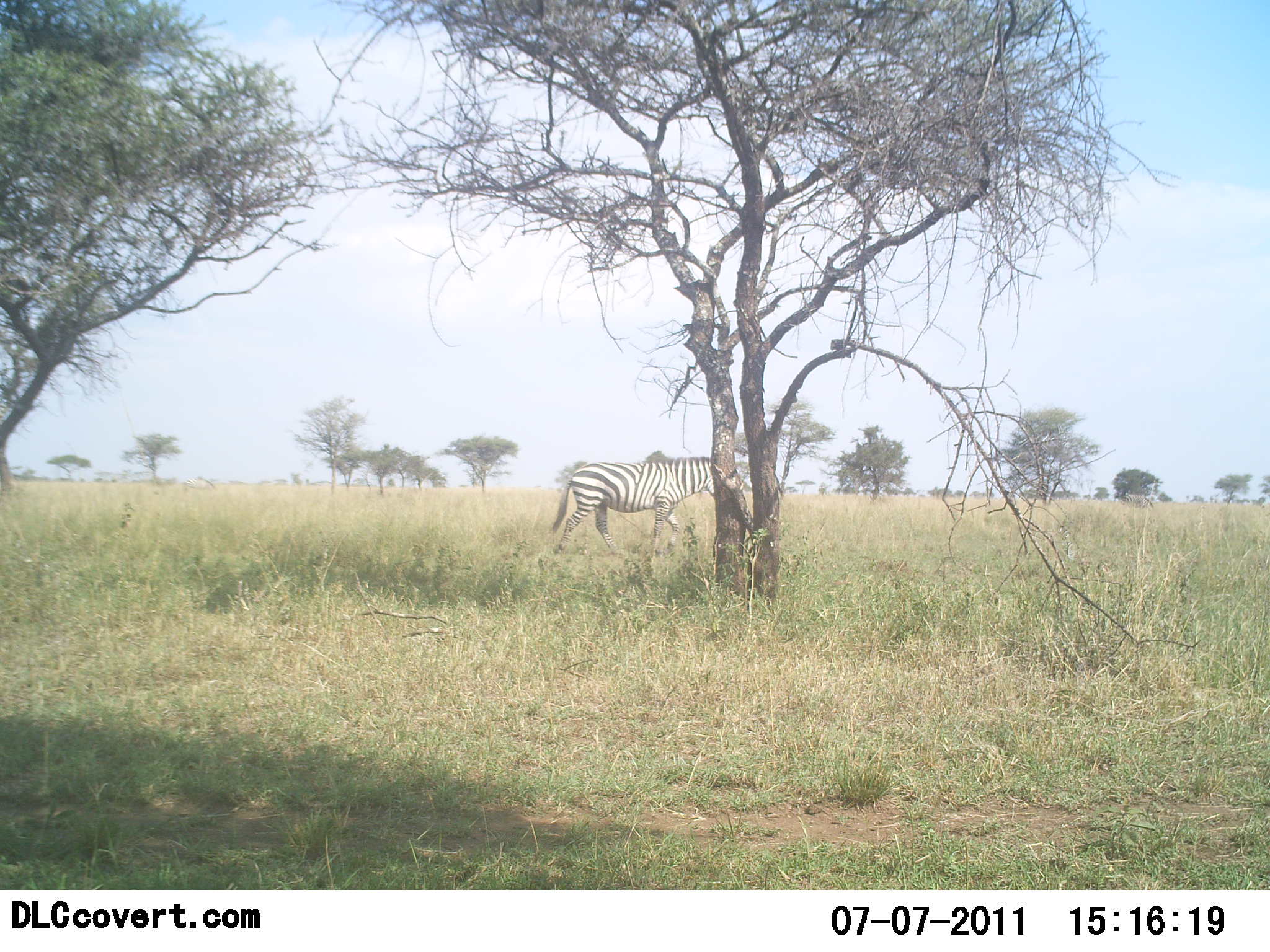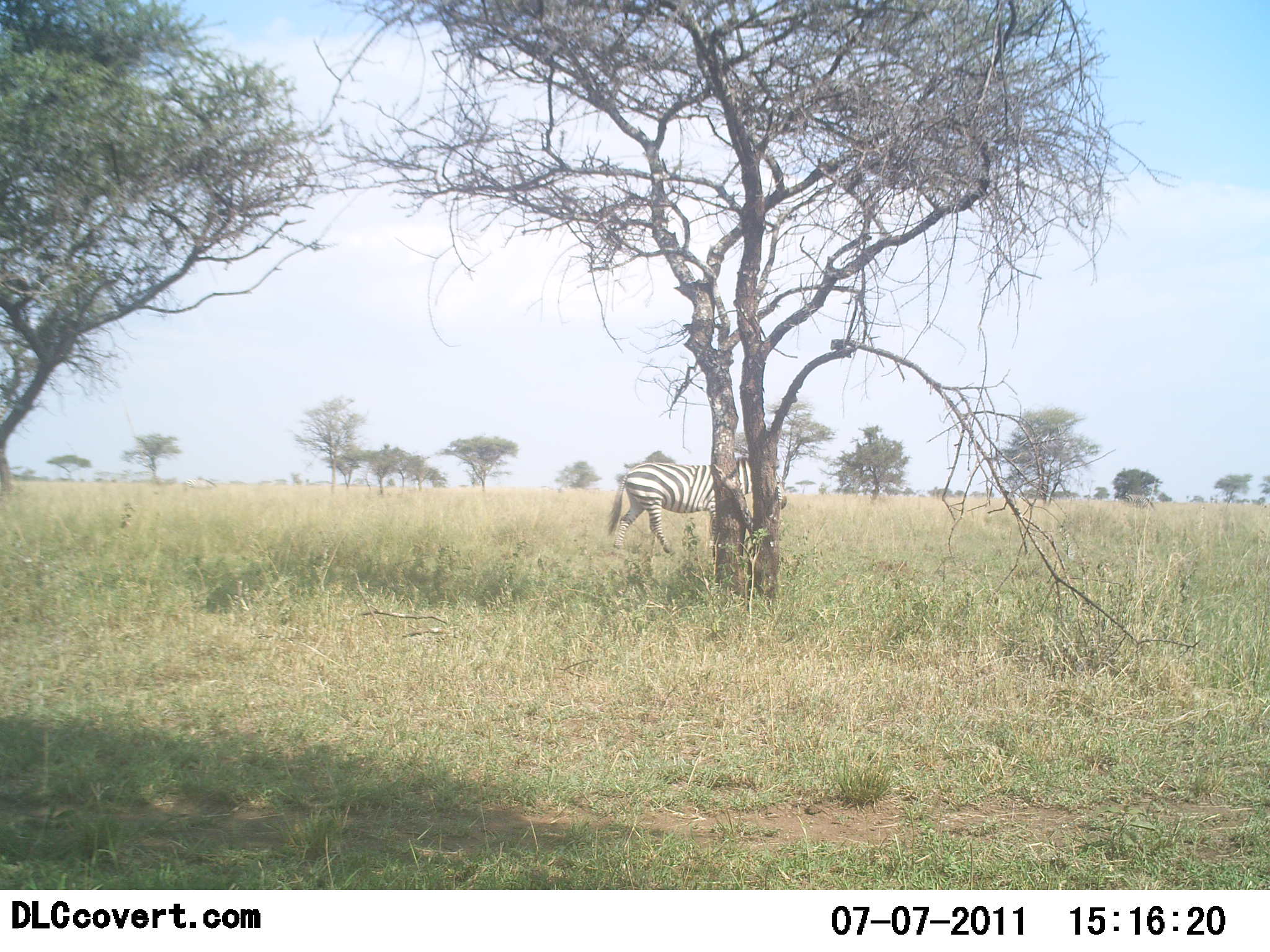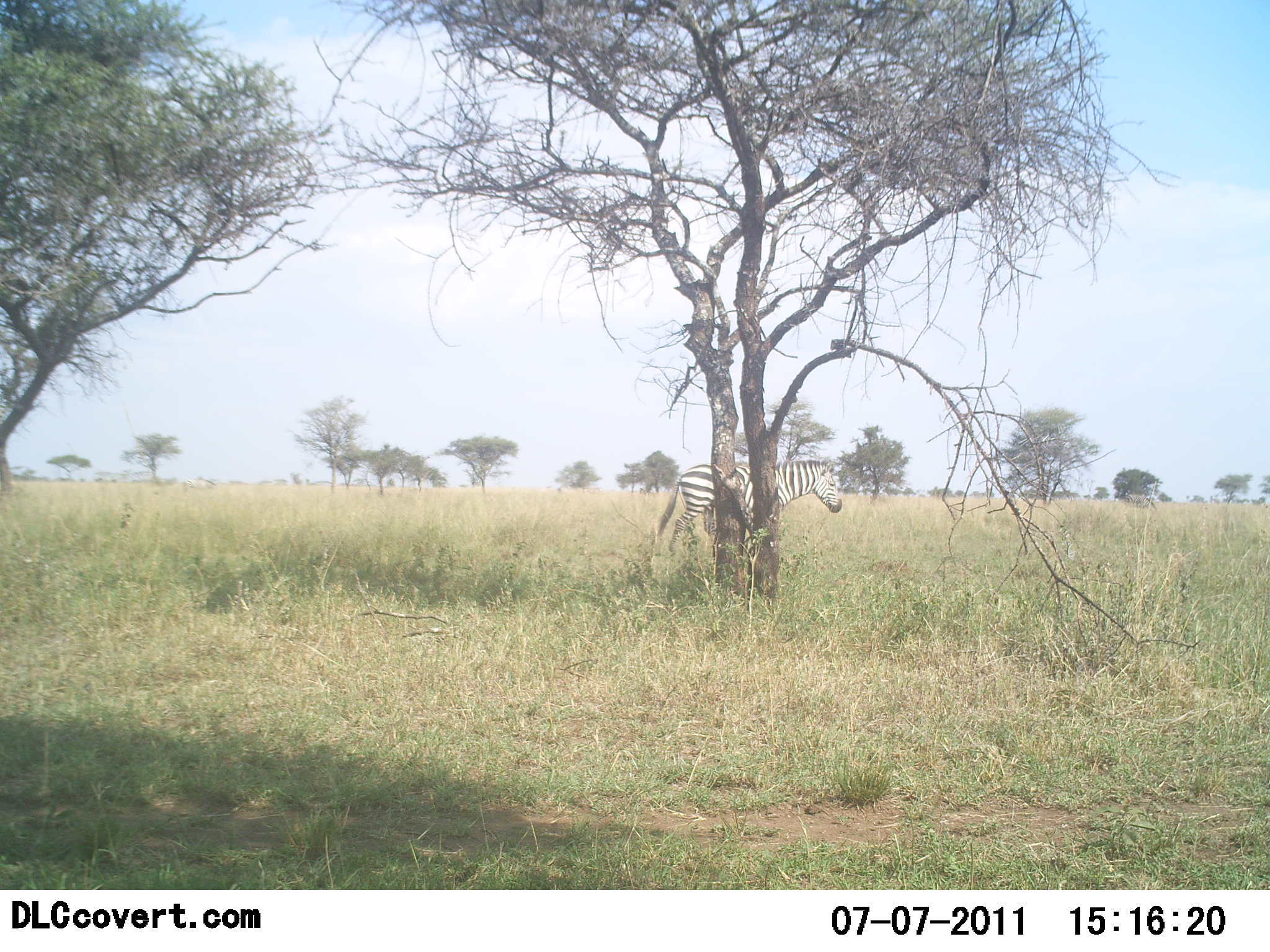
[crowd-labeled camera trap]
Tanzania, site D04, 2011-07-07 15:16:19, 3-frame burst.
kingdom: Animalia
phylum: Chordata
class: Mammalia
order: Perissodactyla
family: Equidae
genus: Equus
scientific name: Equus quagga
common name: plains zebra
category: zebra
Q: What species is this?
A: Zebra (plains zebra) (Equus quagga).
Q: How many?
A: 1.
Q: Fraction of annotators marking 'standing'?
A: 0%.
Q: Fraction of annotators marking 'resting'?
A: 0%.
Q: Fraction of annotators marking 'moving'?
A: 100%.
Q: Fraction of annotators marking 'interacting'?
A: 0%.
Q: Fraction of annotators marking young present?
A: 0%.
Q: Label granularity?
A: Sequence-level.